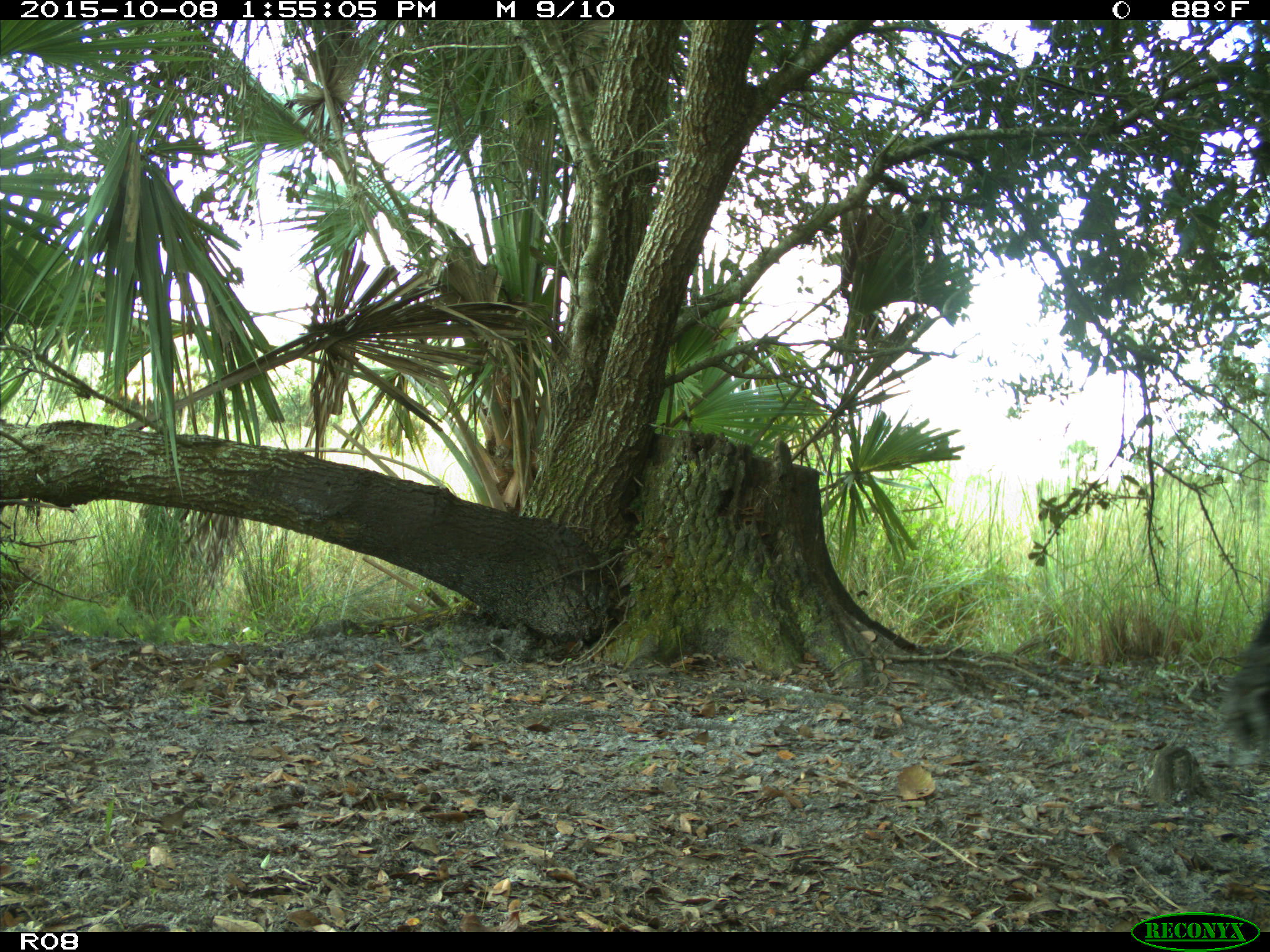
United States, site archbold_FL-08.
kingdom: Animalia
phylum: Chordata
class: Mammalia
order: Artiodactyla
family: Bovidae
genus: Bos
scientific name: Bos taurus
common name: domestic cow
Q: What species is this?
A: Bos taurus (domestic cow).